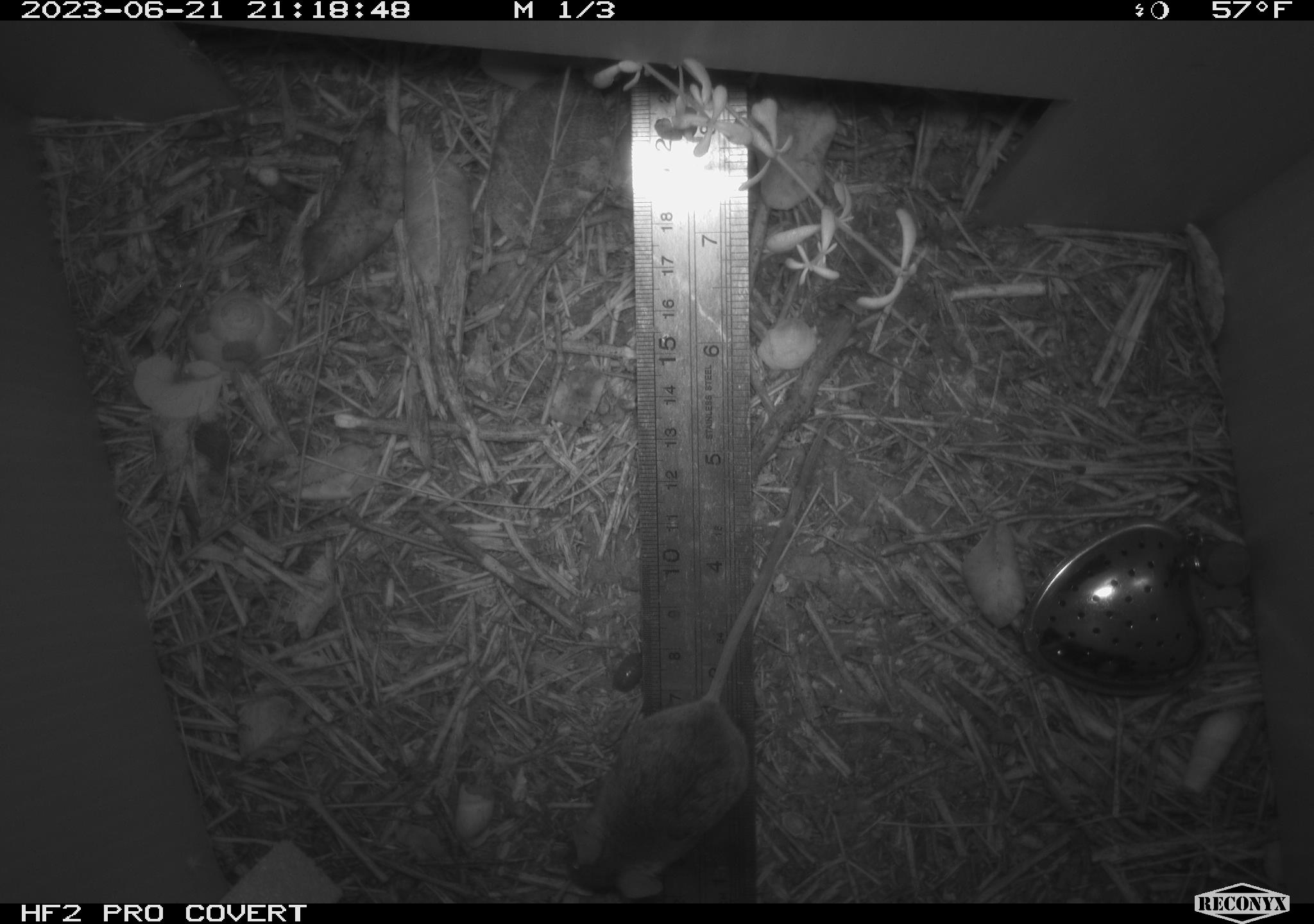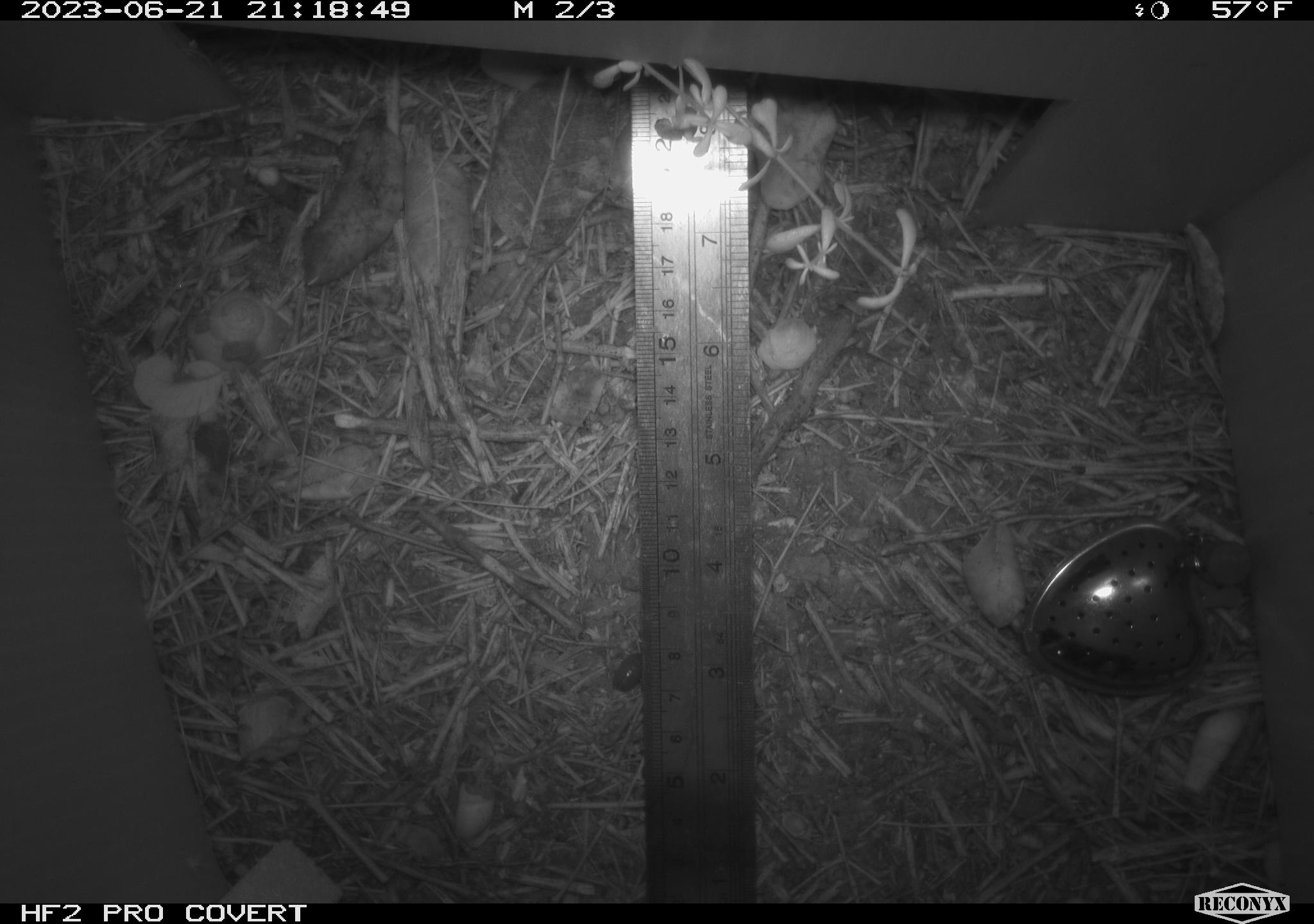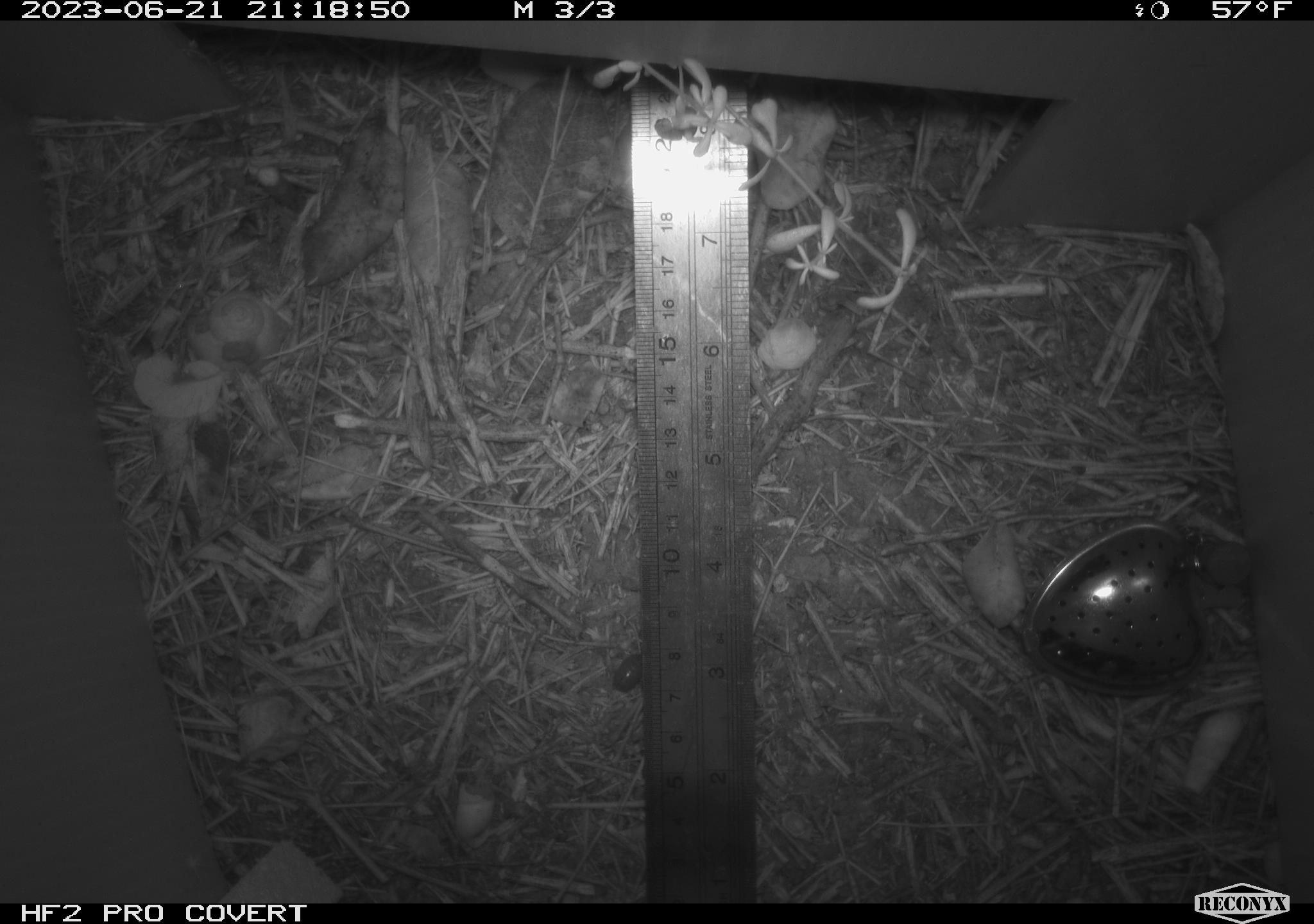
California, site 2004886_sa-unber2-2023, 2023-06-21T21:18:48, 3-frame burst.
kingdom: Animalia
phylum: Chordata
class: Mammalia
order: Rodentia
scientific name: Rodentia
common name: mouse species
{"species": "mouse species (Rodentia)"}